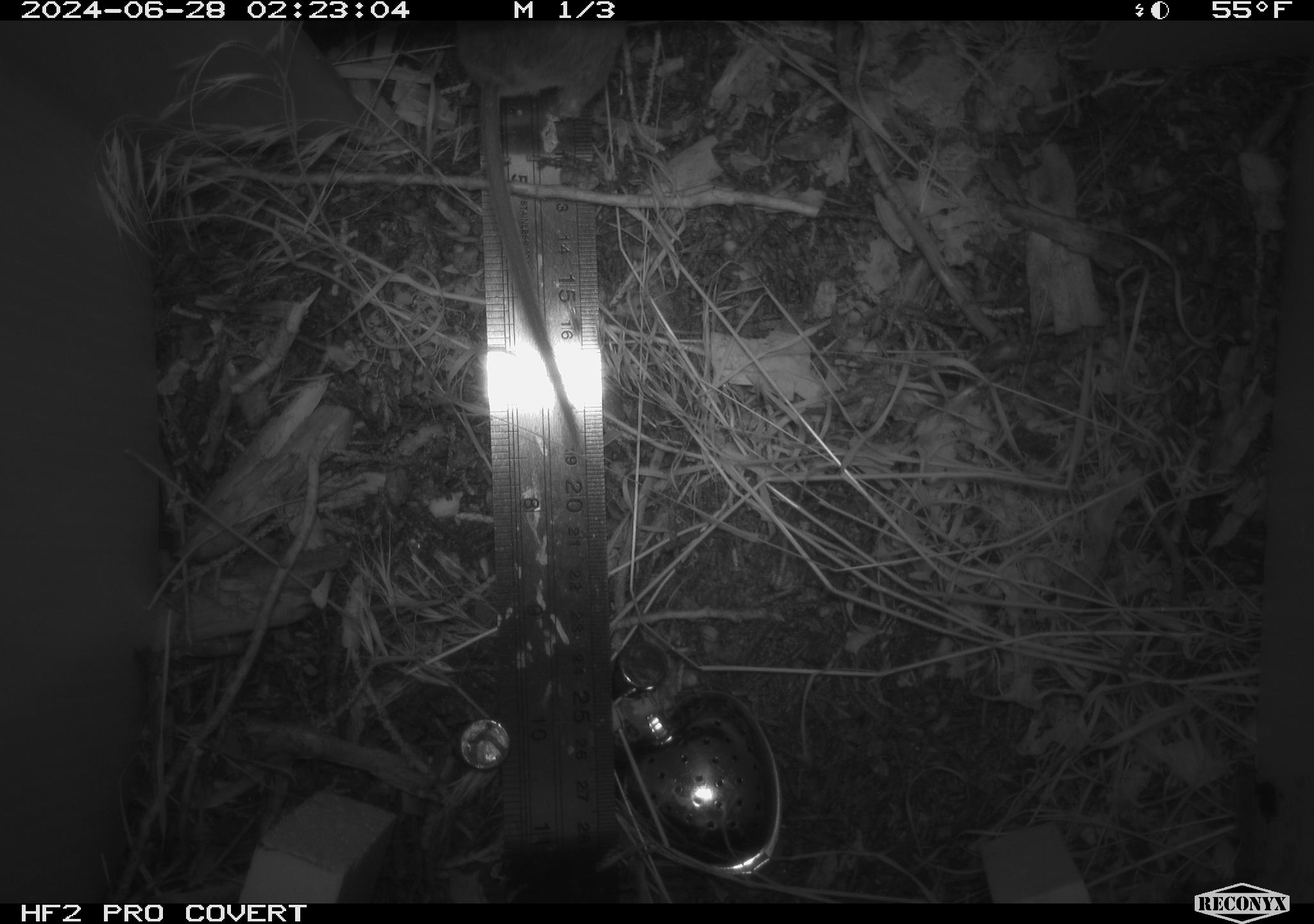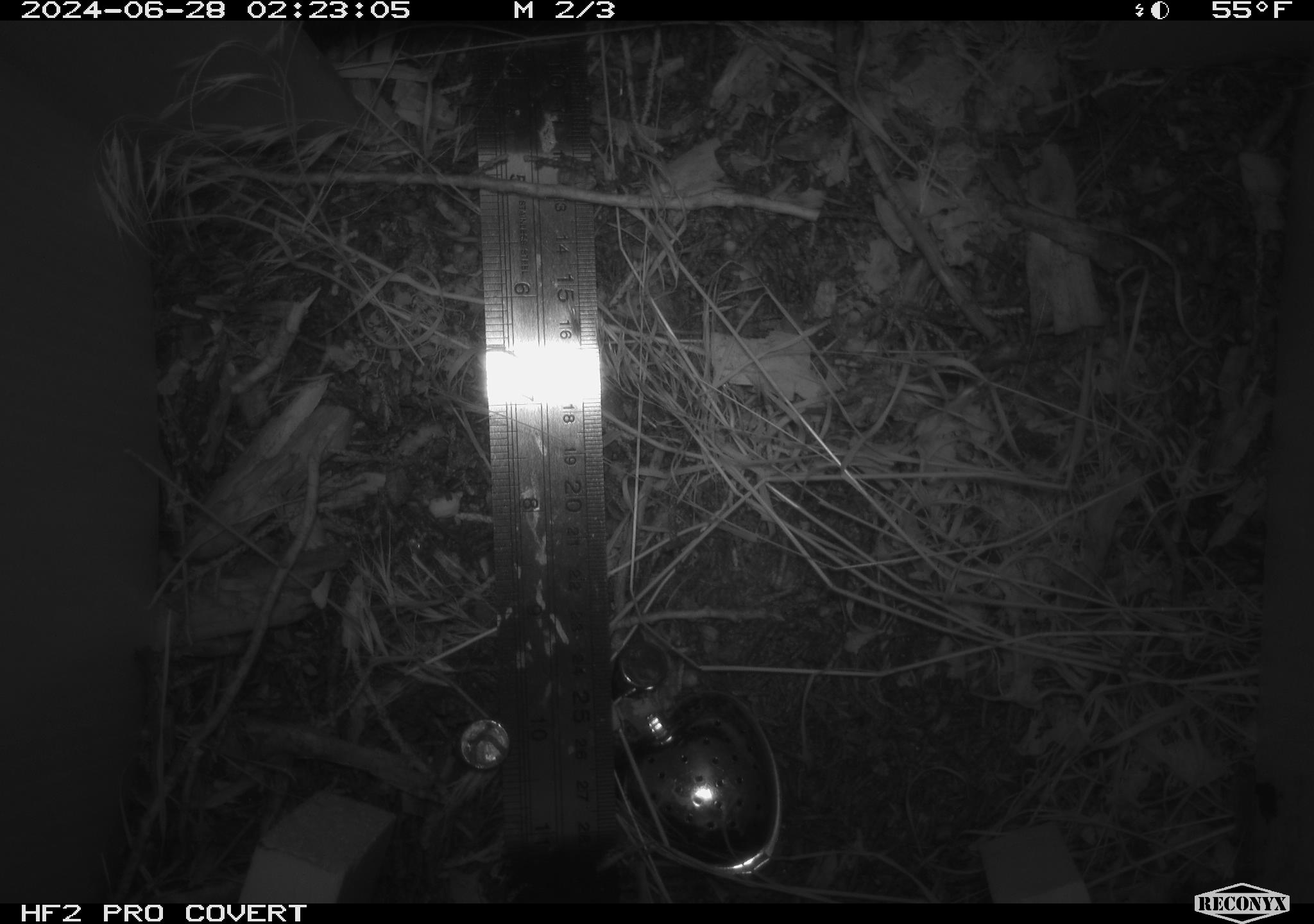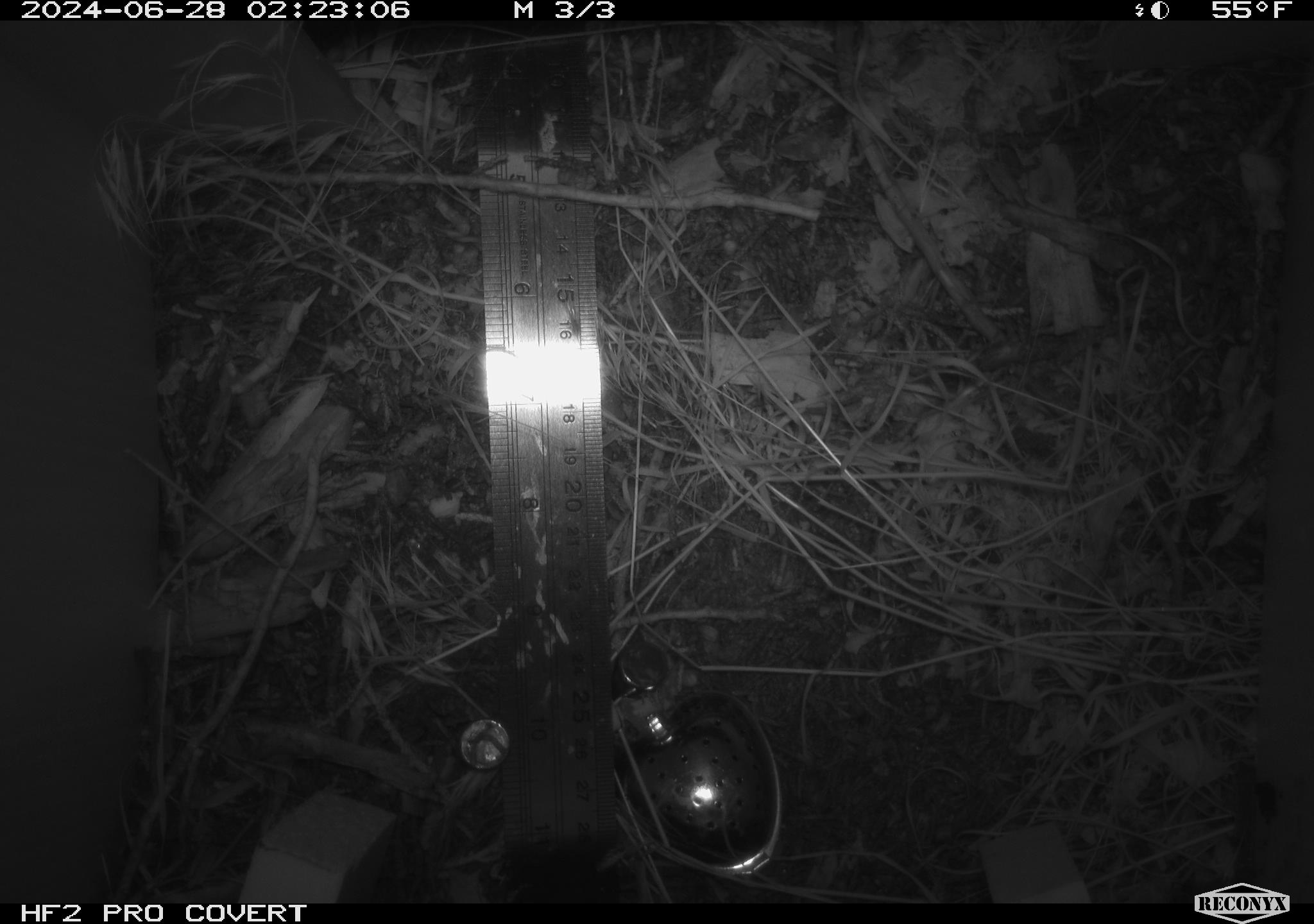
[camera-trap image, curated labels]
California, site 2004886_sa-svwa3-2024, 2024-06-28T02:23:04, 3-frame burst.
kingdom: Animalia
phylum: Chordata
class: Mammalia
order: Rodentia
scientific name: Rodentia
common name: mouse species